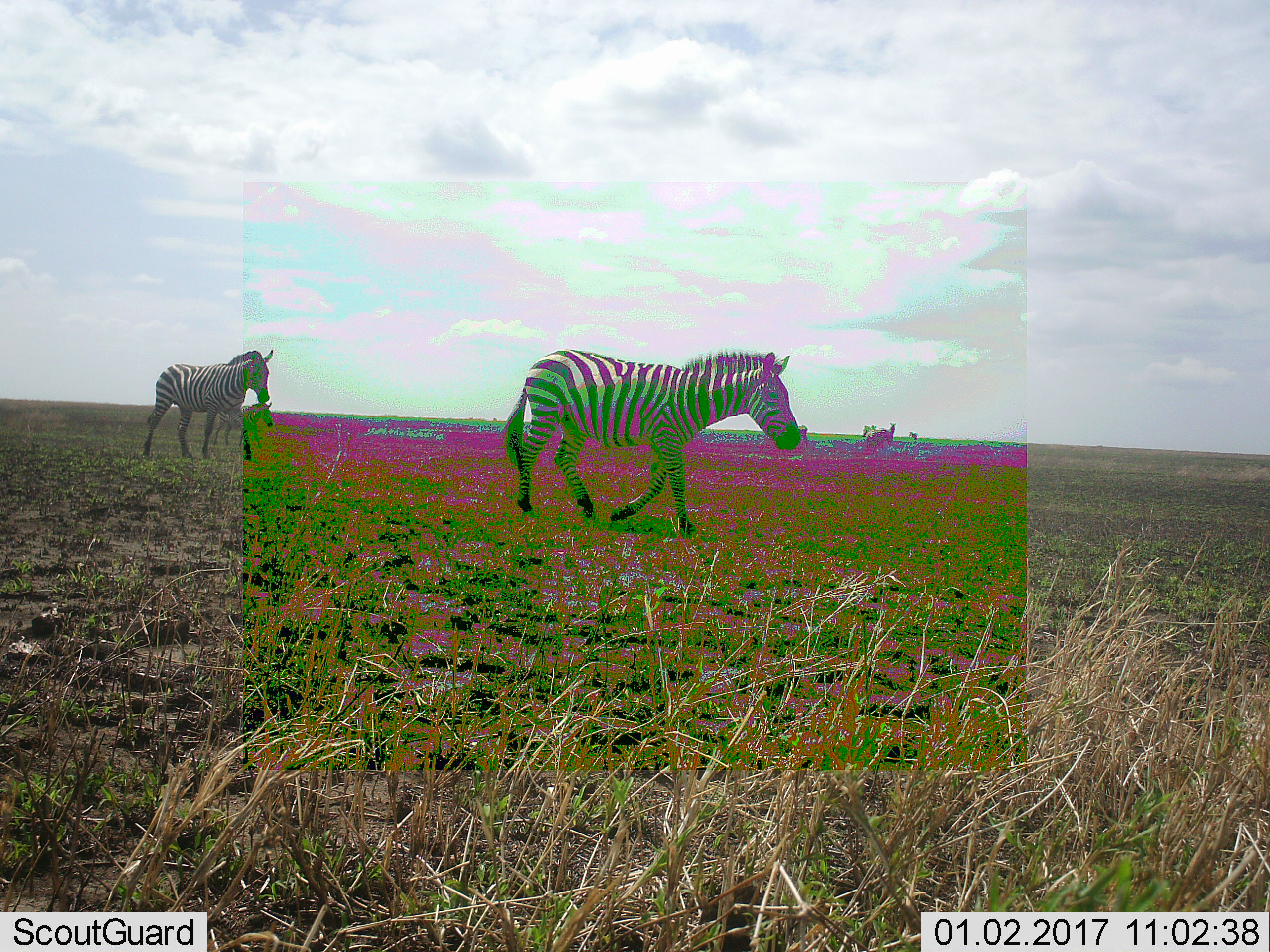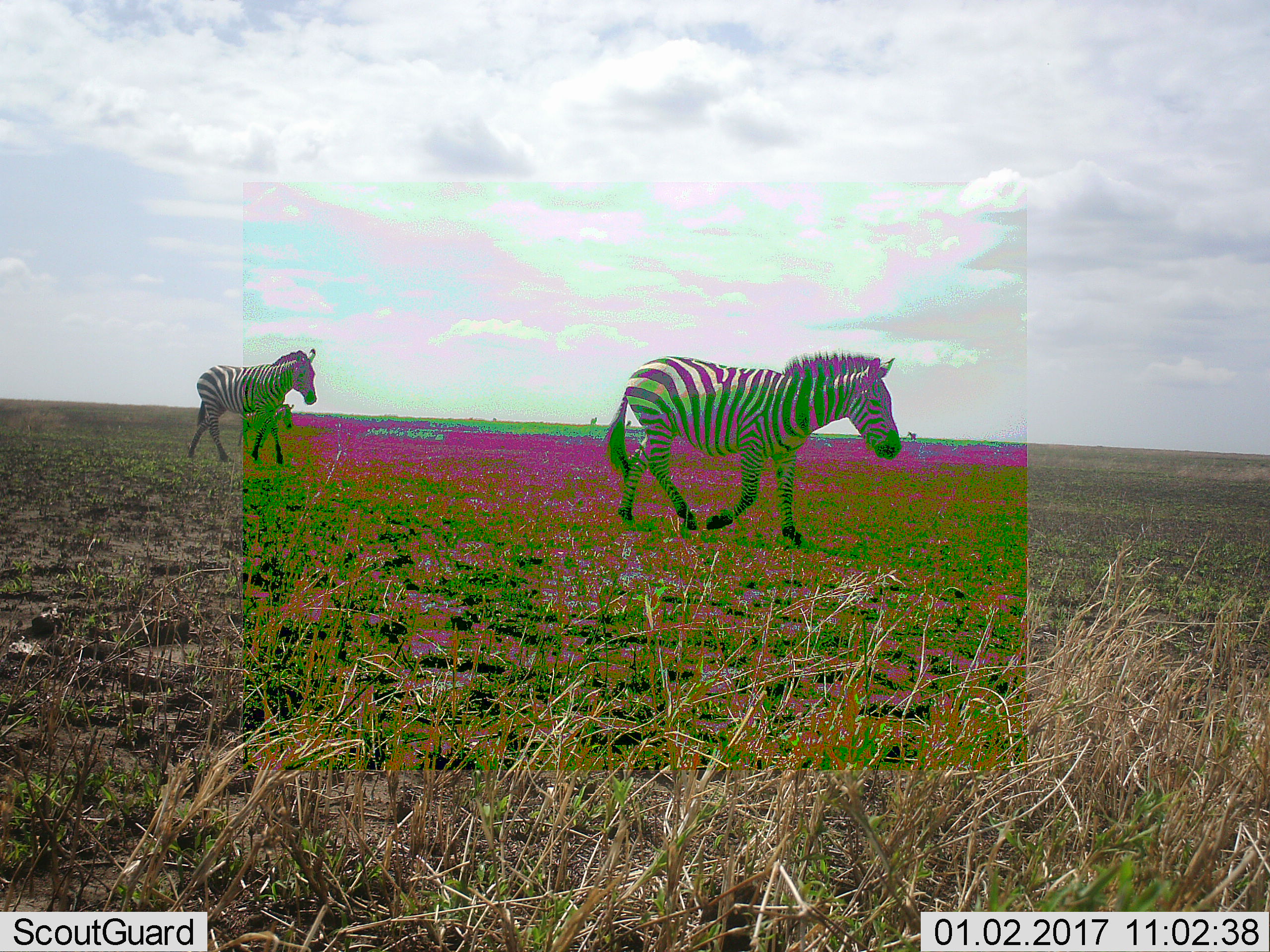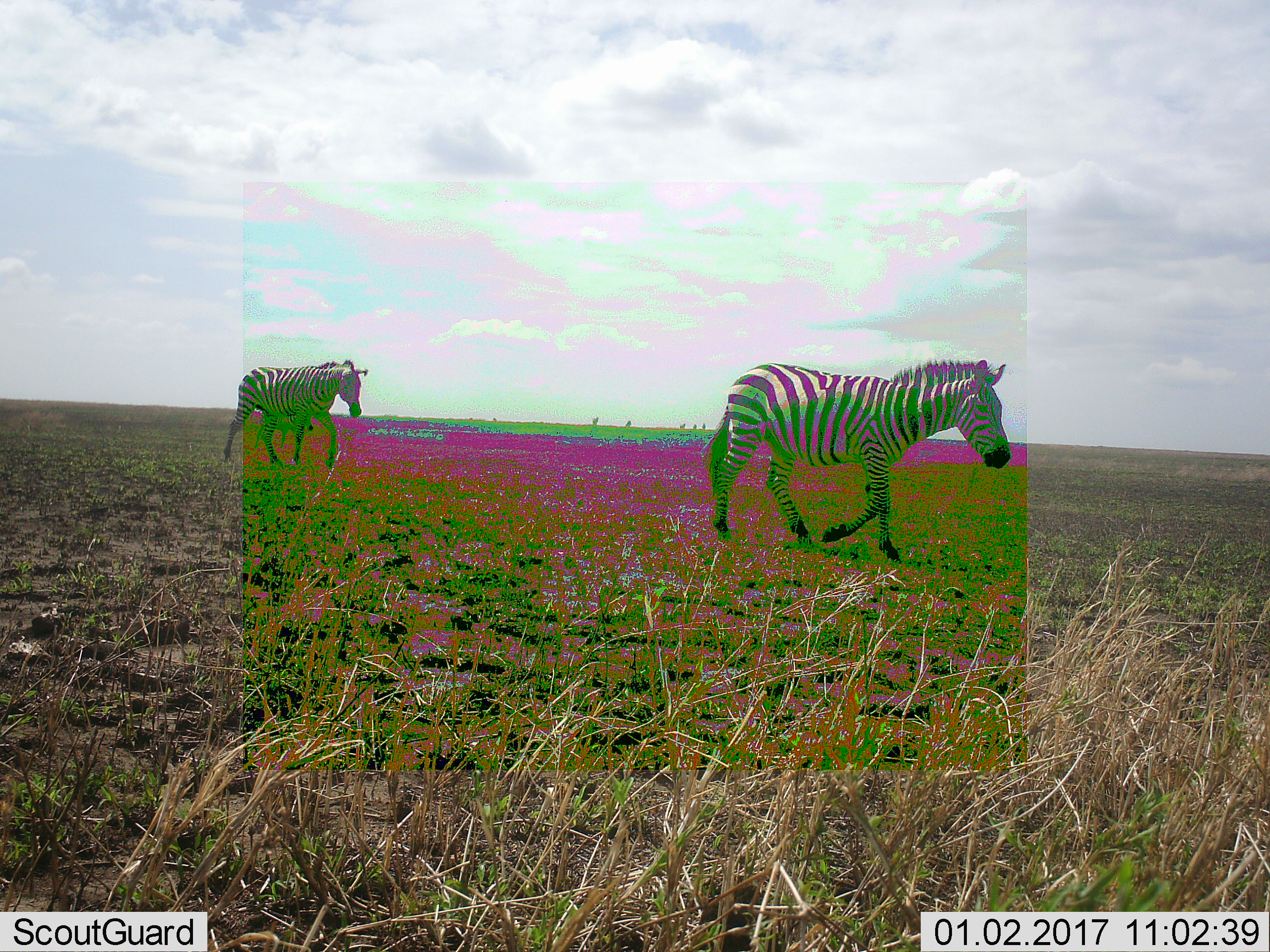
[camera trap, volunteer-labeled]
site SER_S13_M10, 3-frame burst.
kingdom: Animalia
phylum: Chordata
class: Mammalia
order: Perissodactyla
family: Equidae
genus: Equus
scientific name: Equus quagga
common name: plains zebra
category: zebraplains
Zebraplains (plains zebra) (Equus quagga), count 6. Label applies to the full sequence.